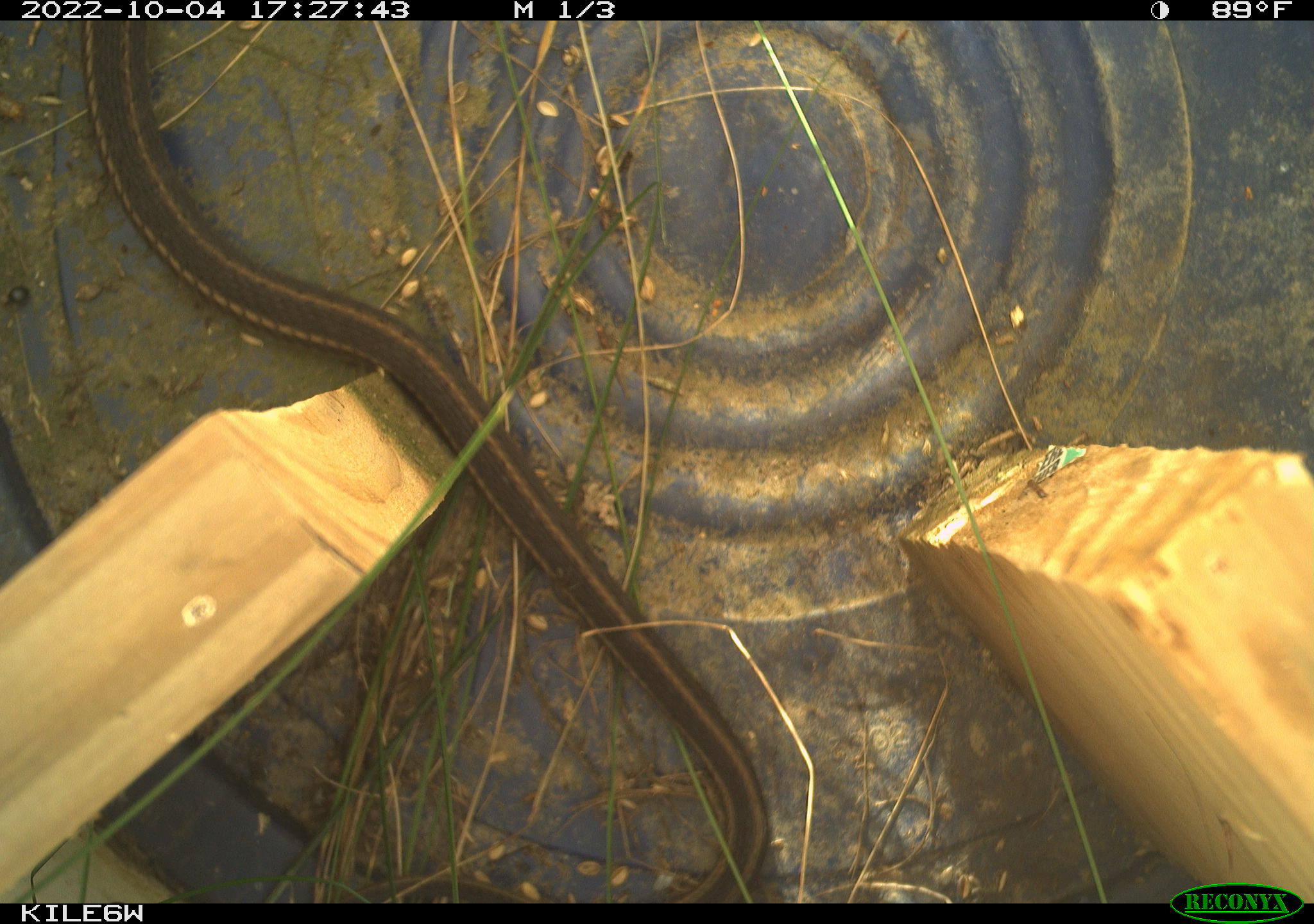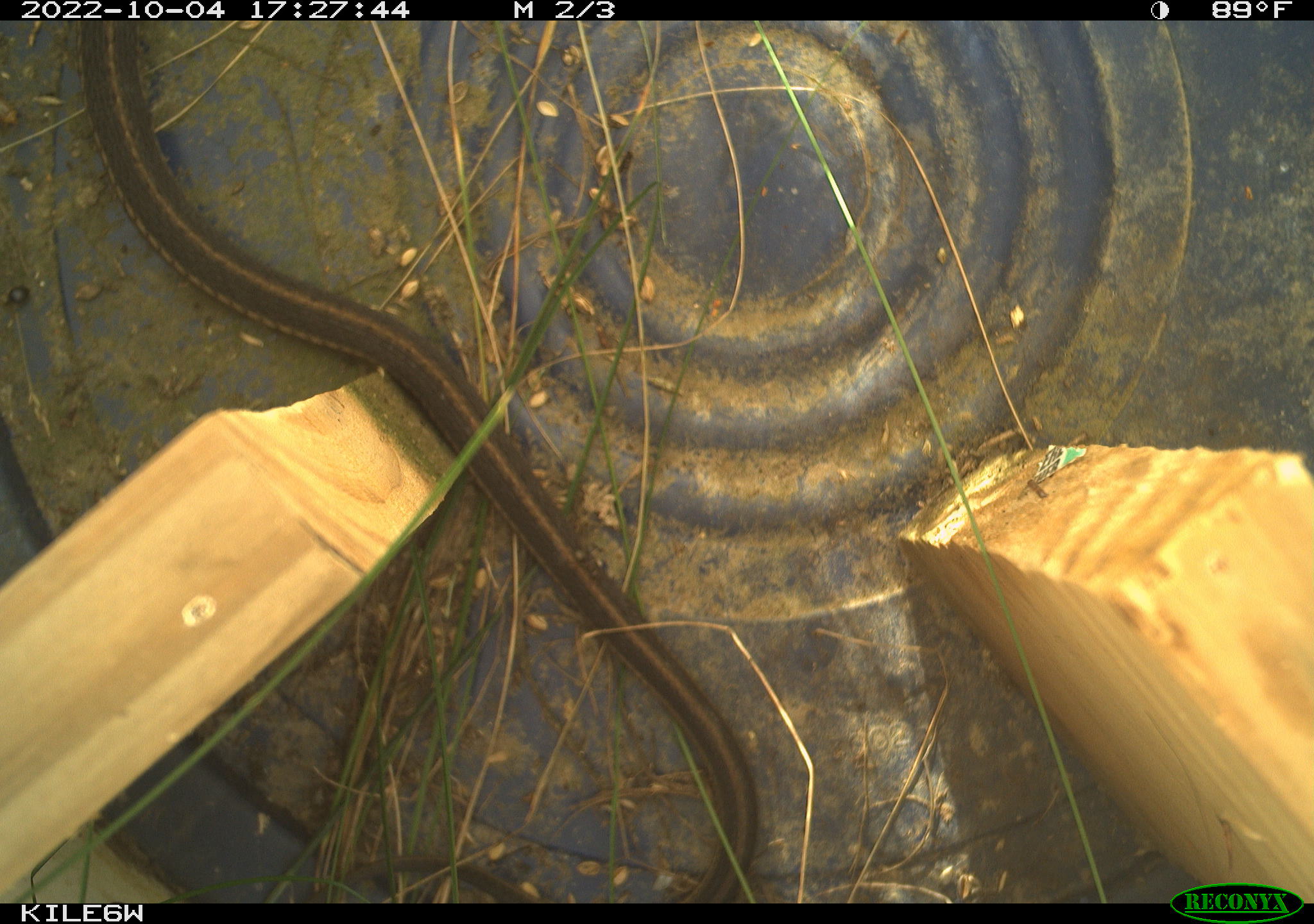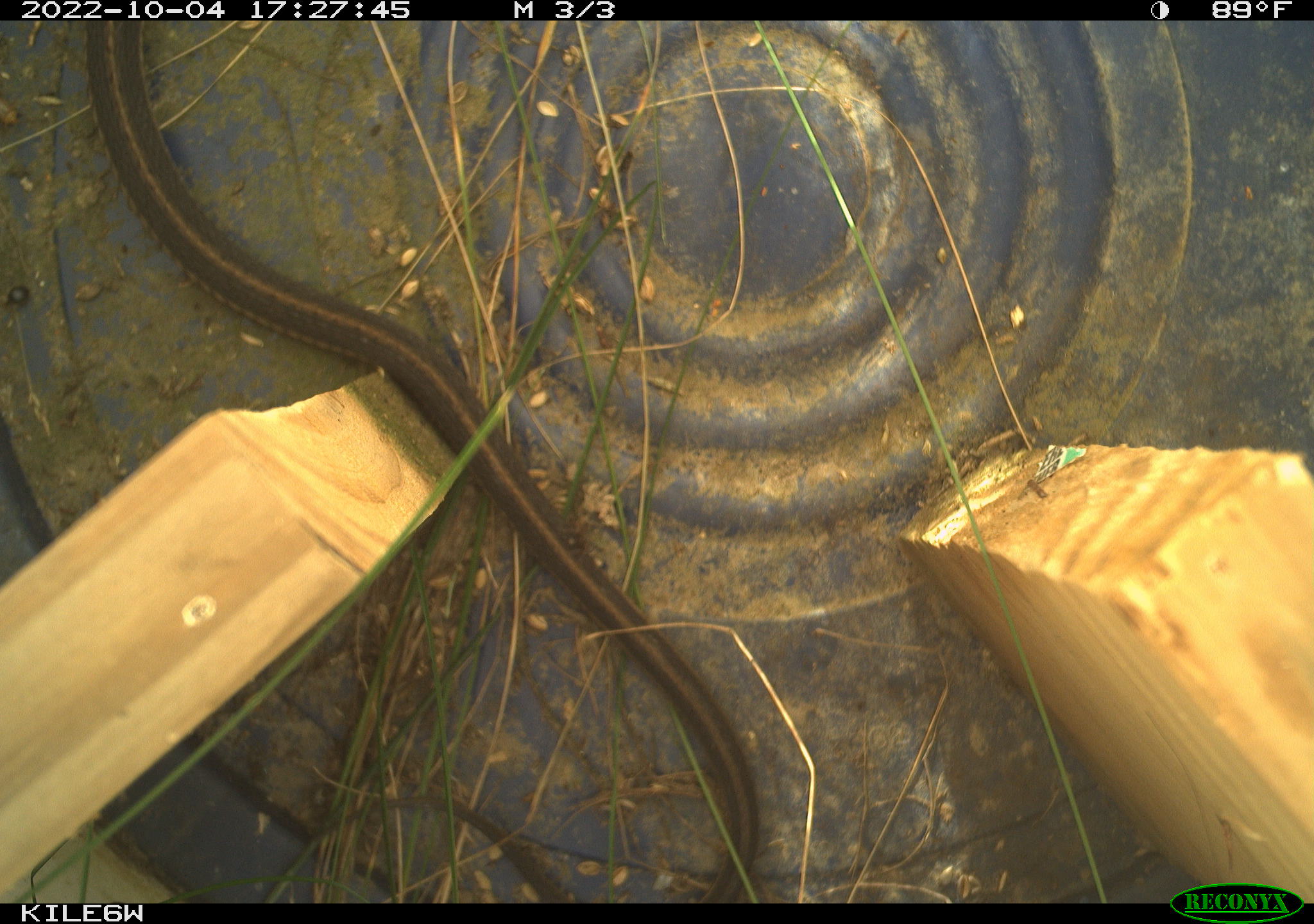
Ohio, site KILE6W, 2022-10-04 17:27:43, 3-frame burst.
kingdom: Animalia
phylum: Chordata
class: Reptilia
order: Squamata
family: Colubridae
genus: Thamnophis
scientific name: Thamnophis sirtalis sirtalis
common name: eastern gartersnake